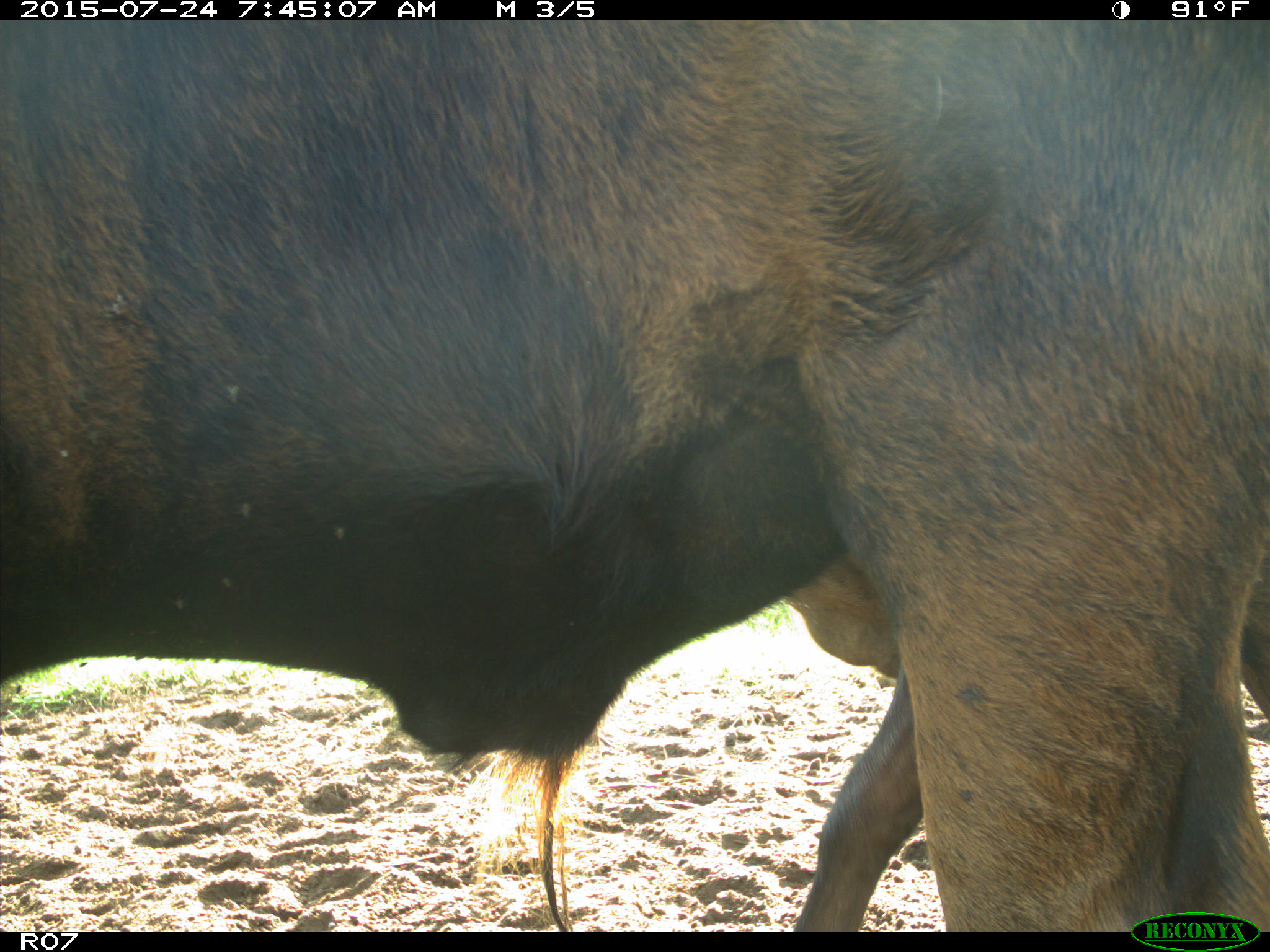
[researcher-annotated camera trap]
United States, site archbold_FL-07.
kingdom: Animalia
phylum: Chordata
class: Mammalia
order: Artiodactyla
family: Bovidae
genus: Bos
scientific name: Bos taurus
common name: domestic cow